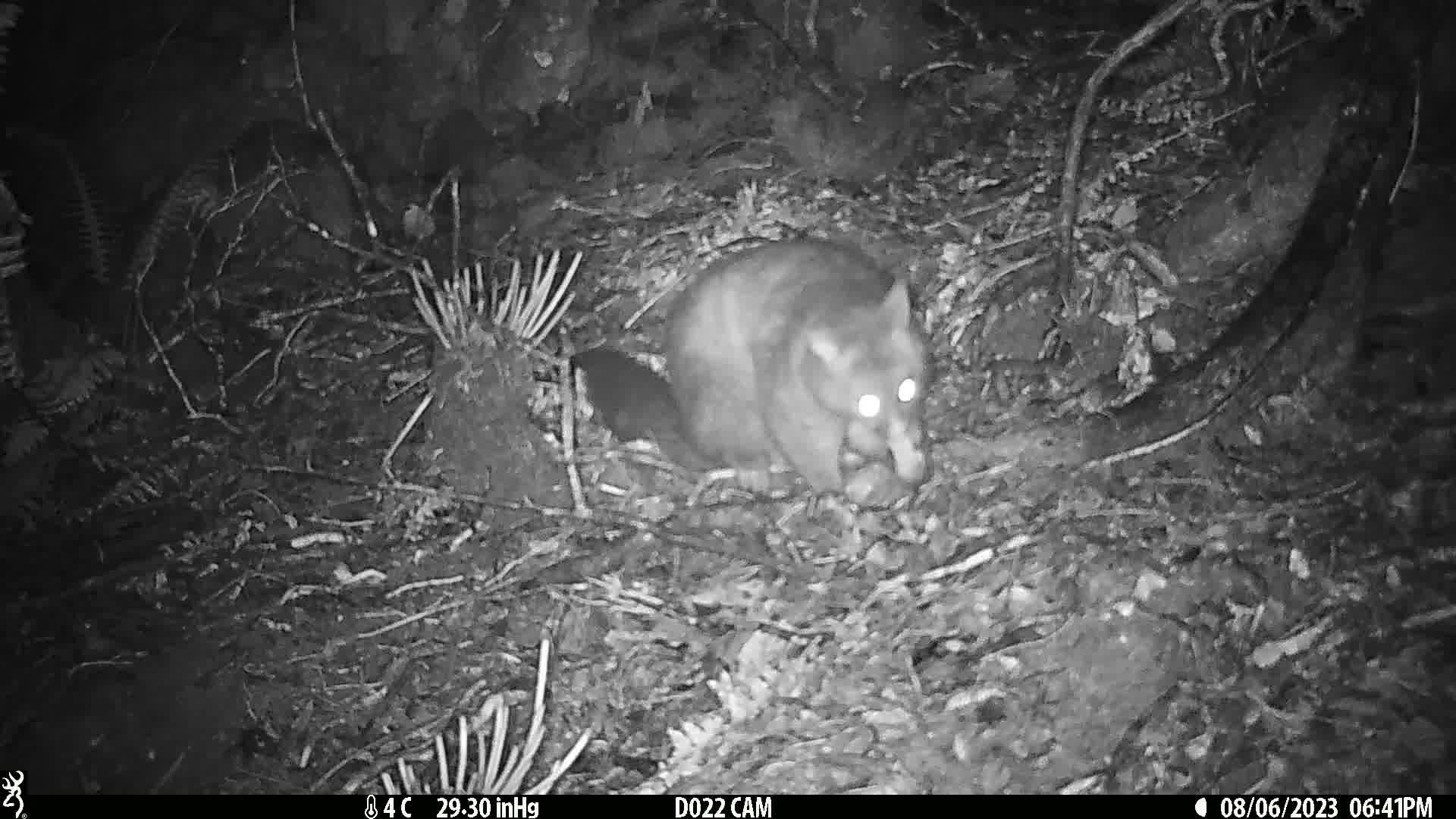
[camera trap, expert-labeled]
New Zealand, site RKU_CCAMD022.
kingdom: Animalia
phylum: Chordata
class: Mammalia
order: Diprotodontia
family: Phalangeridae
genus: Trichosurus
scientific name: Trichosurus vulpecula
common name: common brushtail possum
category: possum